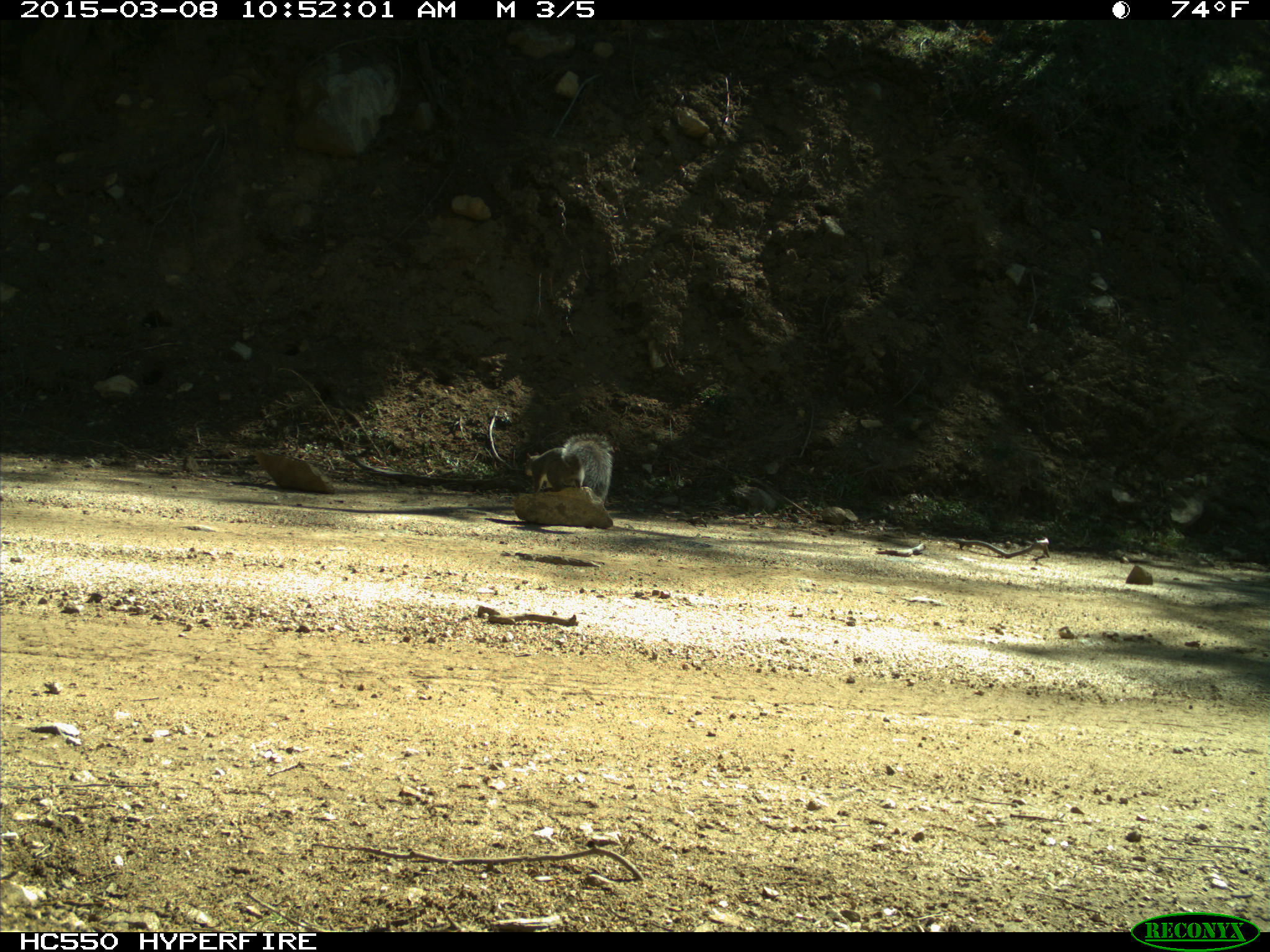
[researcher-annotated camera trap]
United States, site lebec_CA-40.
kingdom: Animalia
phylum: Chordata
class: Mammalia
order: Rodentia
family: Sciuridae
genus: Sciurus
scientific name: Sciurus carolinensis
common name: eastern gray squirrel